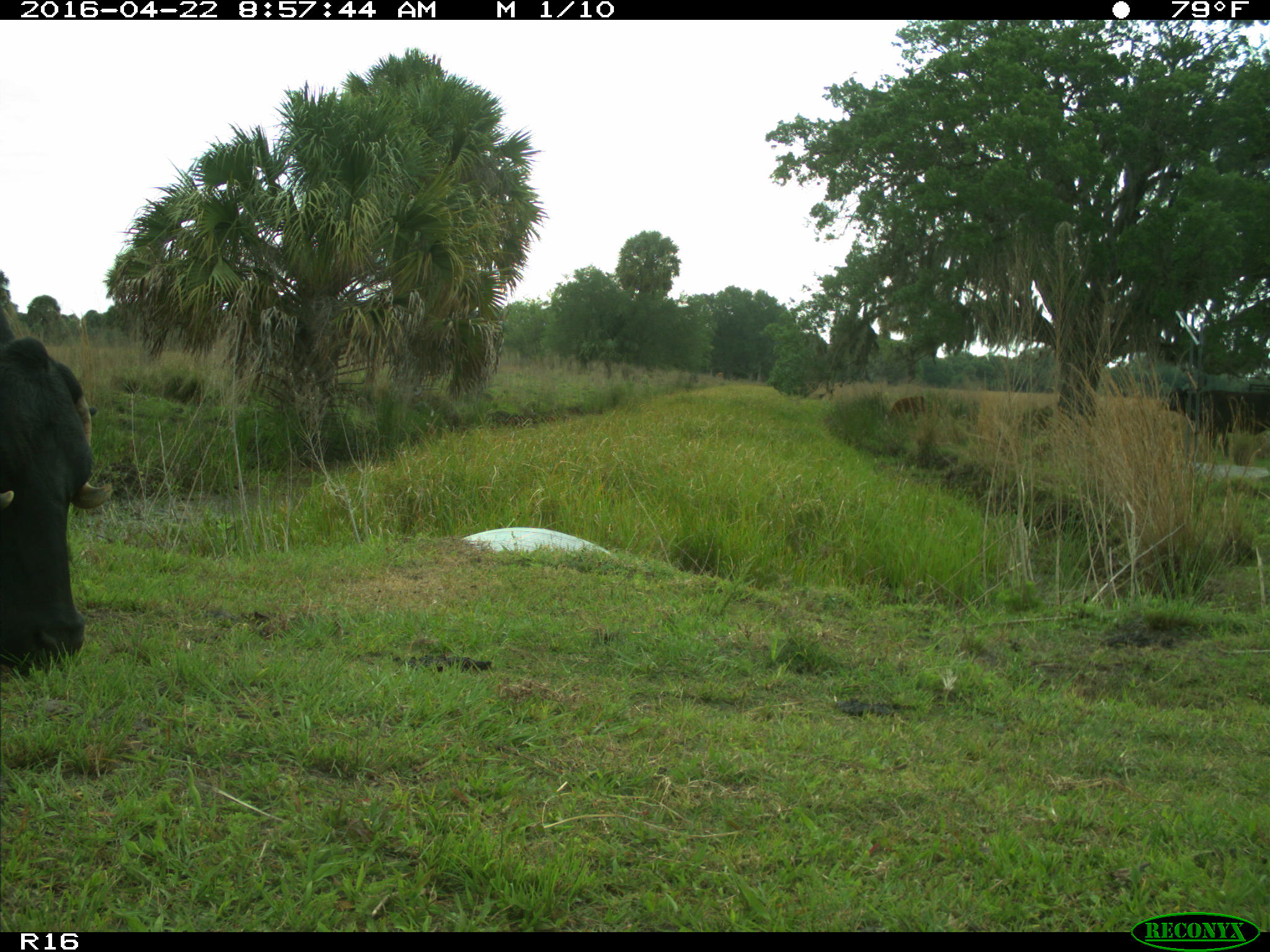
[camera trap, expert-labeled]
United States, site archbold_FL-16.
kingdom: Animalia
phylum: Chordata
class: Mammalia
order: Artiodactyla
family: Bovidae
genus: Bos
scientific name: Bos taurus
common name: domestic cow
Bos taurus (domestic cow).